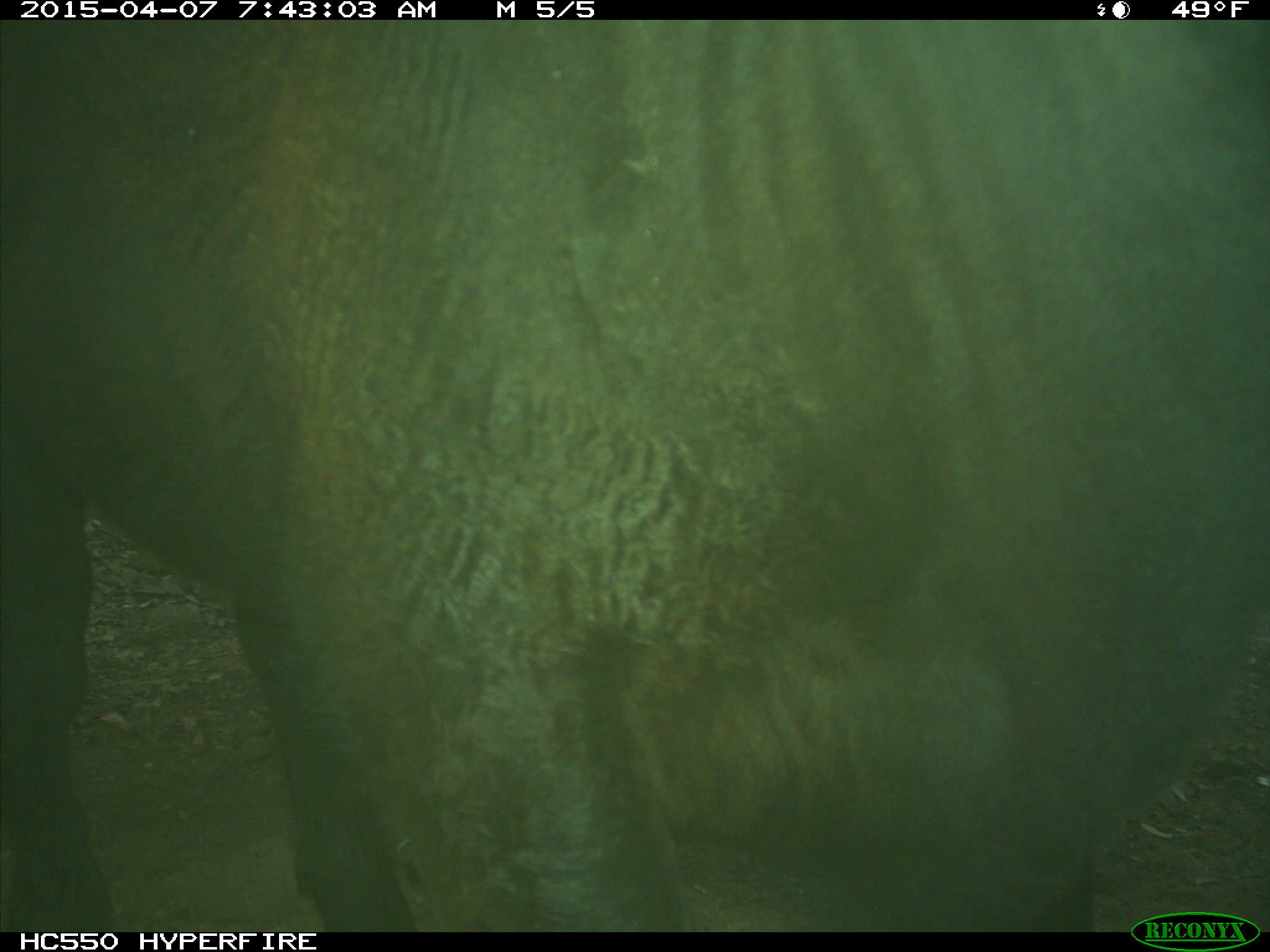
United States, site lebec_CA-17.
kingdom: Animalia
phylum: Chordata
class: Mammalia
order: Artiodactyla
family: Bovidae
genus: Bos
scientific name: Bos taurus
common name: domestic cow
Bos taurus (domestic cow).